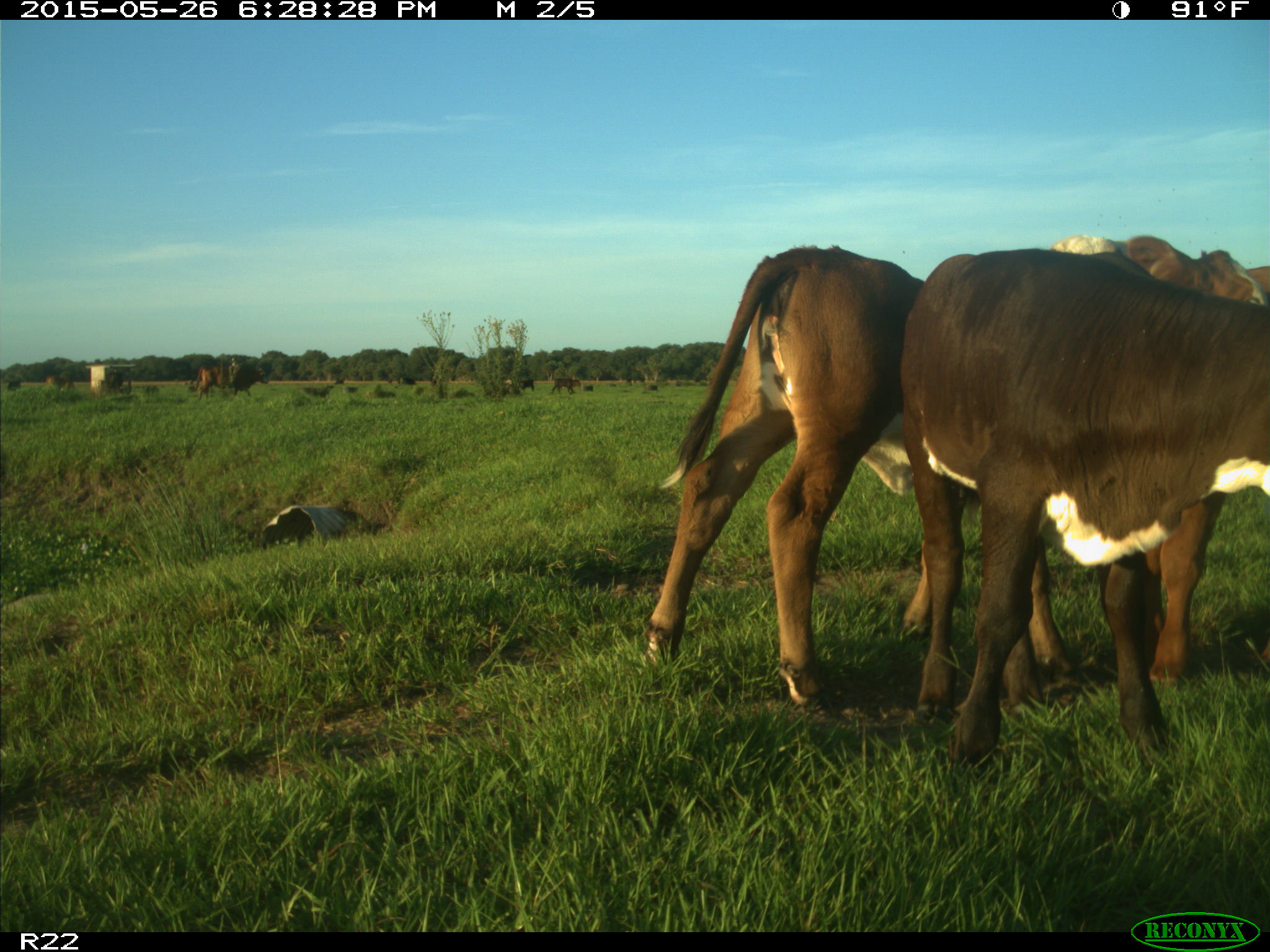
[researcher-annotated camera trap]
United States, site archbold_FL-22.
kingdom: Animalia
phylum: Chordata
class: Mammalia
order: Artiodactyla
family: Bovidae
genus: Bos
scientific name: Bos taurus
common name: domestic cow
Bos taurus (domestic cow).